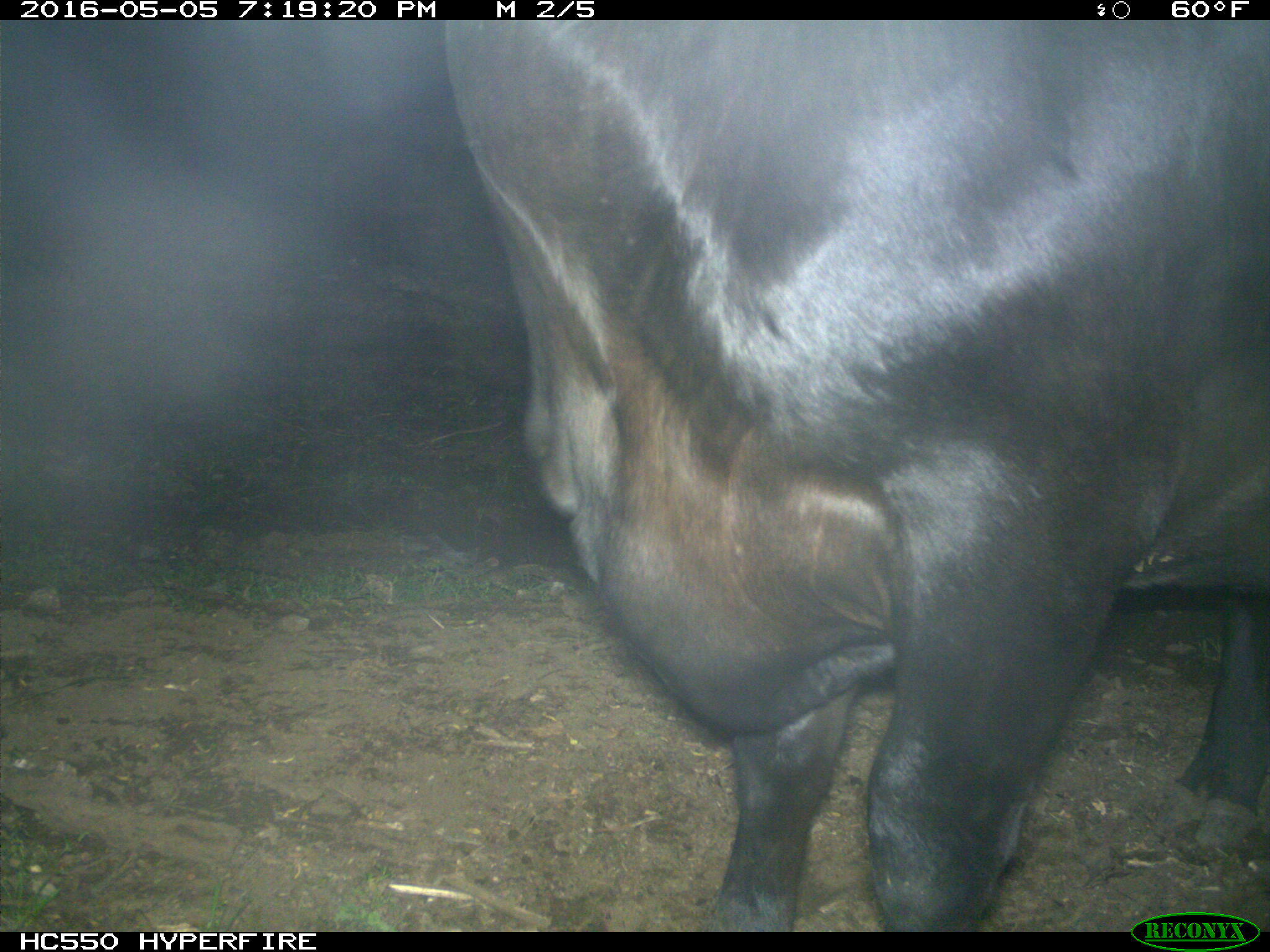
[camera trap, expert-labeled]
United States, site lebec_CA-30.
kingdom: Animalia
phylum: Chordata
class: Mammalia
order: Artiodactyla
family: Bovidae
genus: Bos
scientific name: Bos taurus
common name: domestic cow